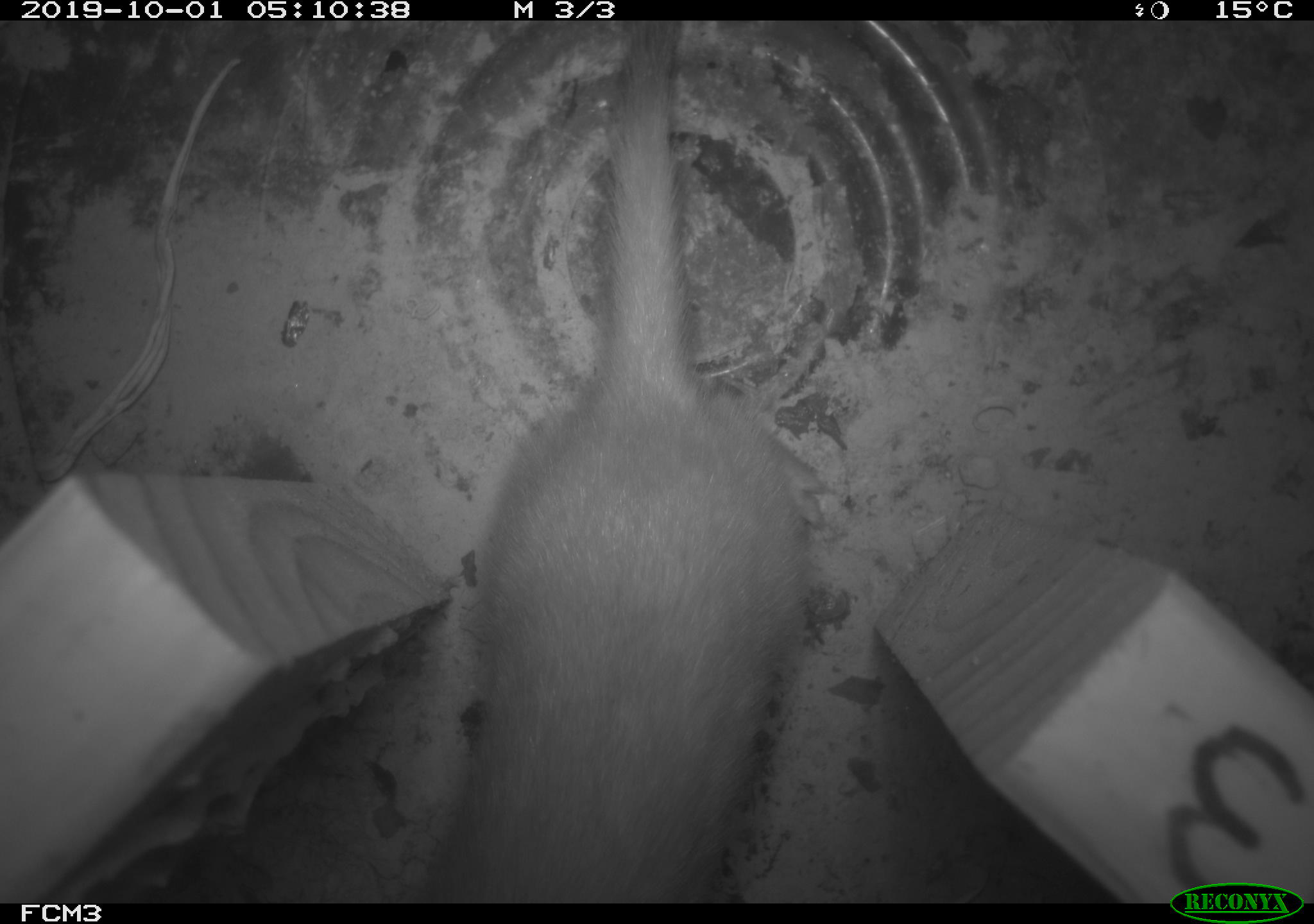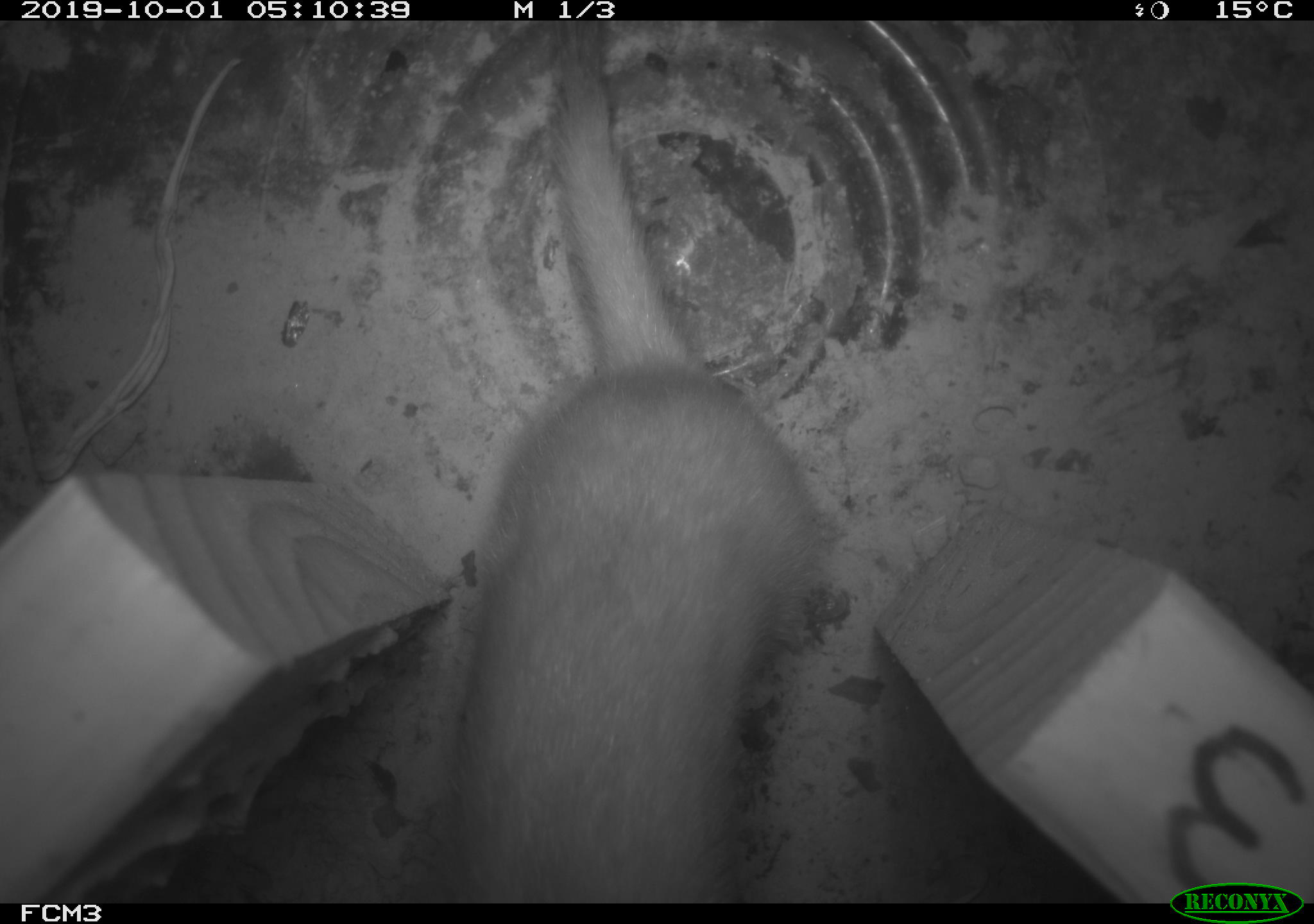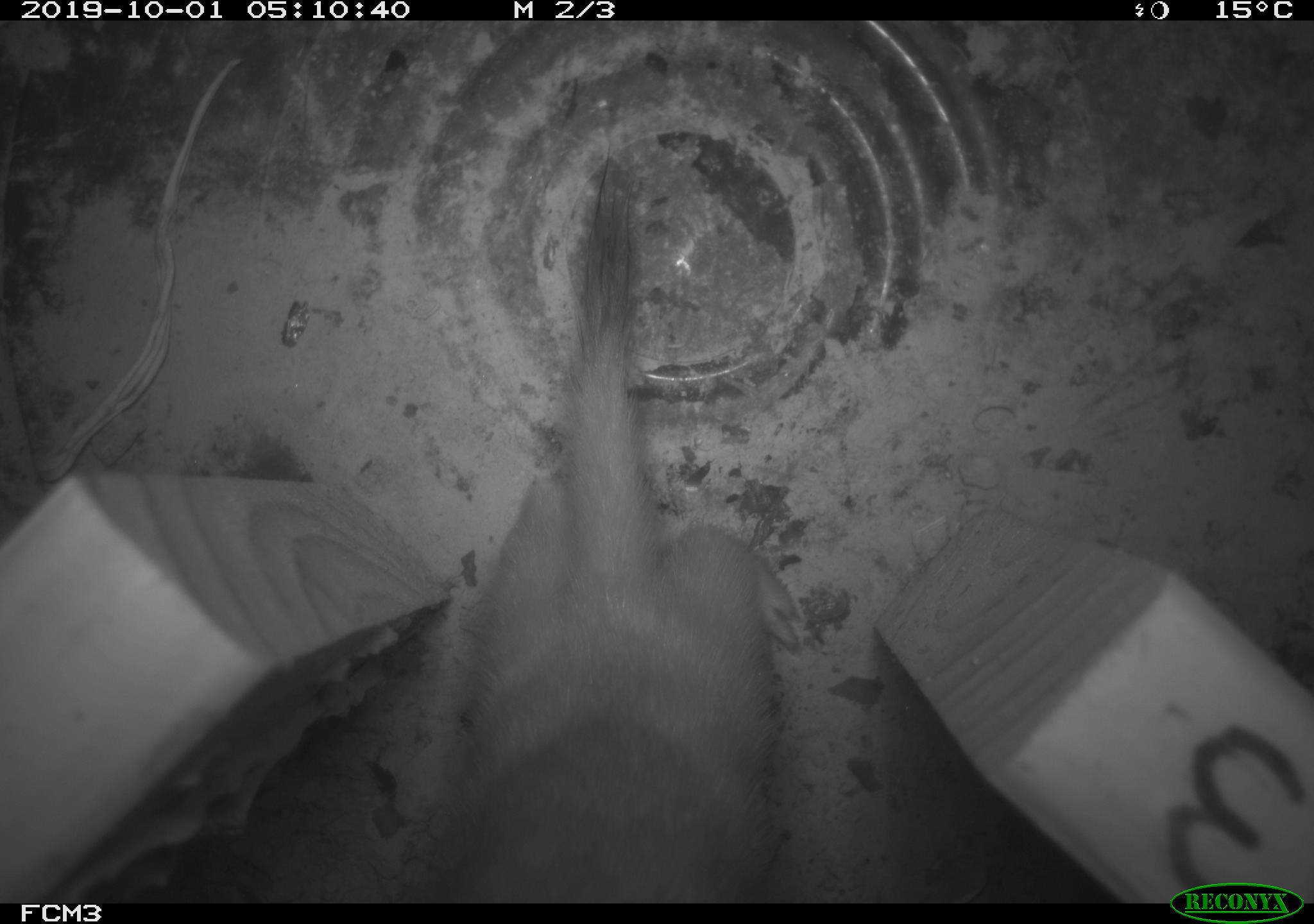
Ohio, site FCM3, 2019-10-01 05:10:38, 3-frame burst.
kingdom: Animalia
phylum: Chordata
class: Mammalia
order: Carnivora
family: Mustelidae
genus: Neogale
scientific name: Neogale frenata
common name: long-tailed weasel